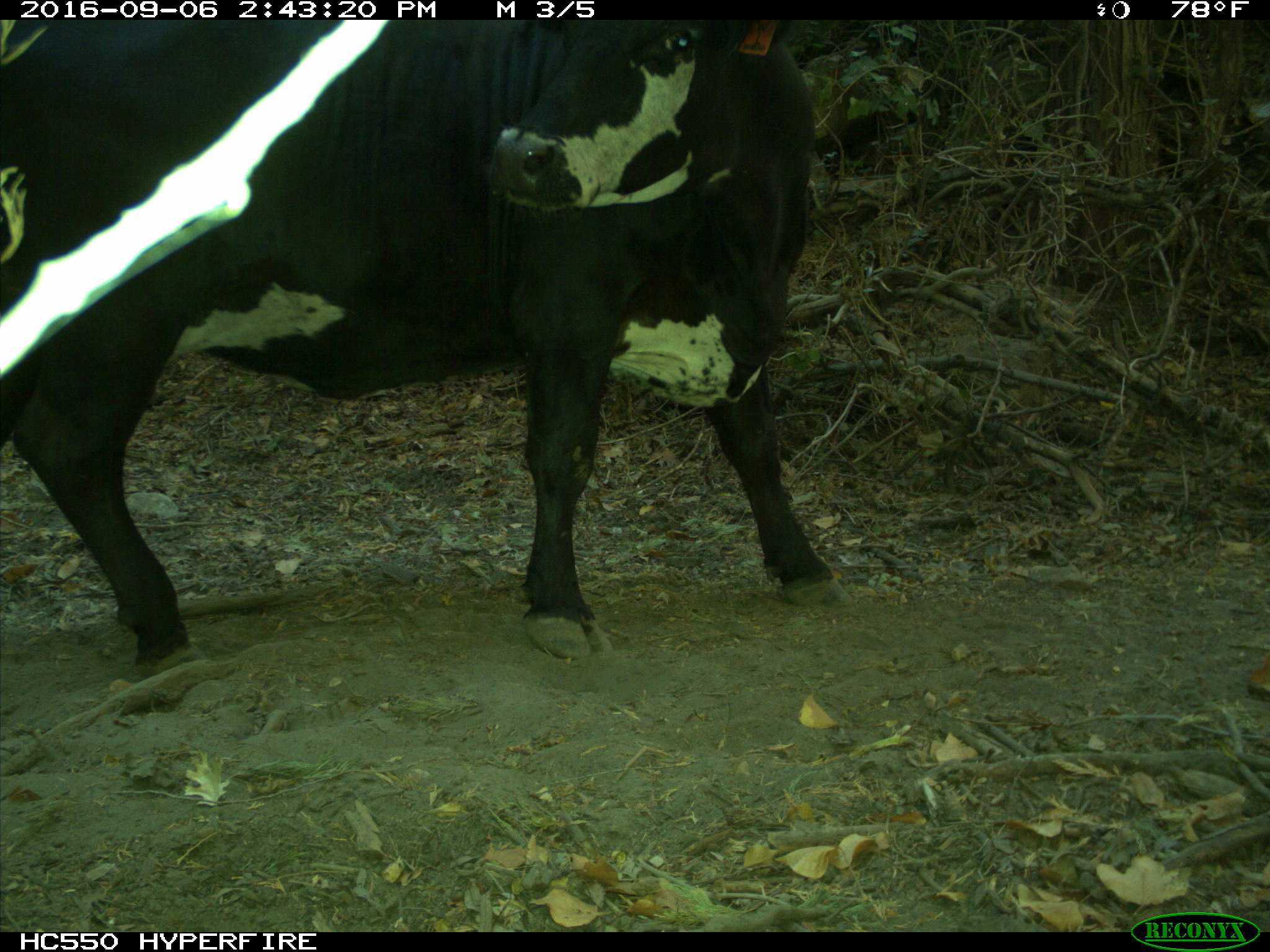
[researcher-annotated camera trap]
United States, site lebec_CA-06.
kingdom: Animalia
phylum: Chordata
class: Mammalia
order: Artiodactyla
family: Bovidae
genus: Bos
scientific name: Bos taurus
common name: domestic cow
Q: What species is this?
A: Bos taurus (domestic cow).